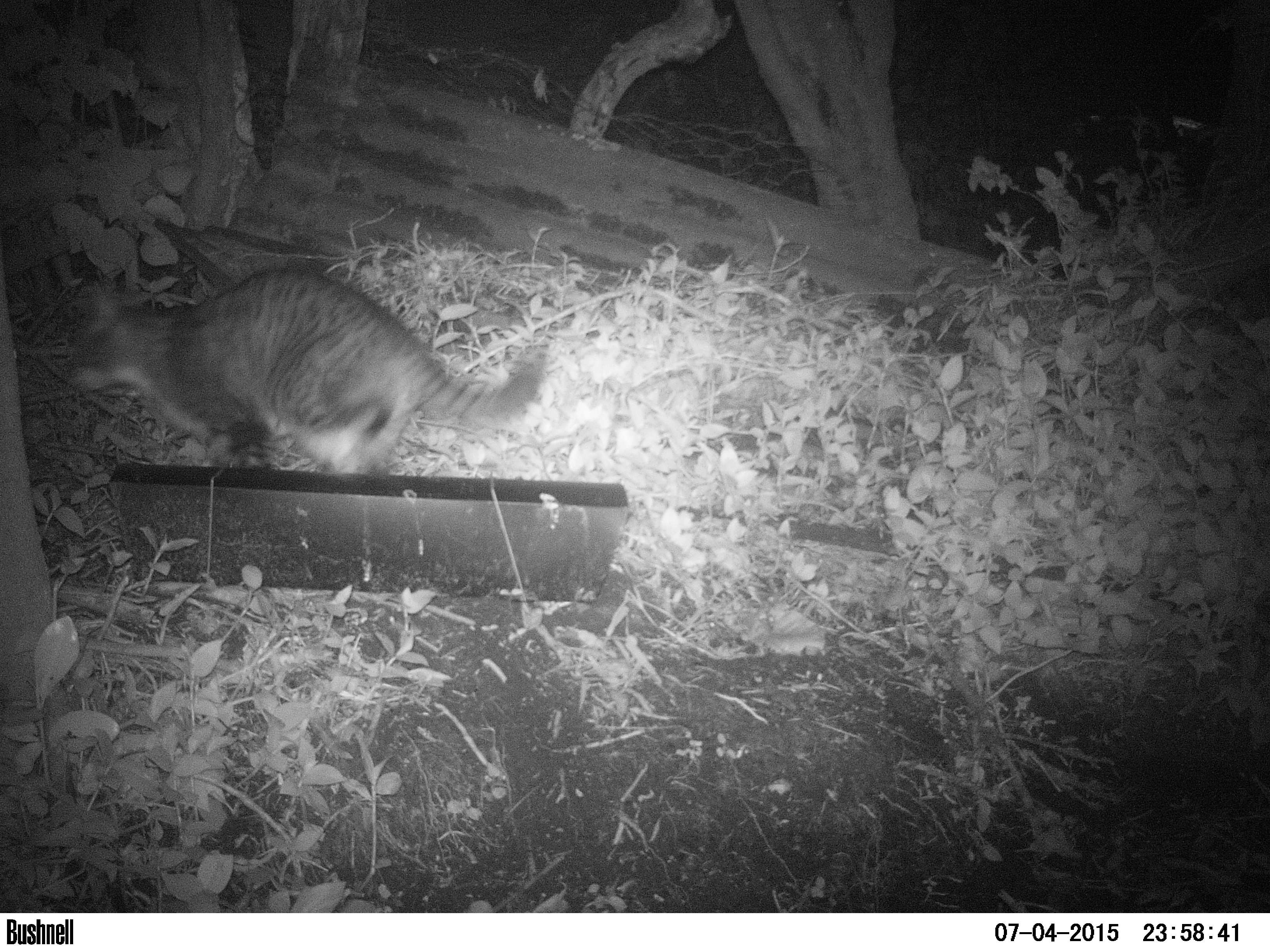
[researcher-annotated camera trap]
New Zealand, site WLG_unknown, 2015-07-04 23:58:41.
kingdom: Animalia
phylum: Chordata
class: Mammalia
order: Carnivora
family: Felidae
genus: Felis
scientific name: Felis catus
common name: domestic cat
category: cat